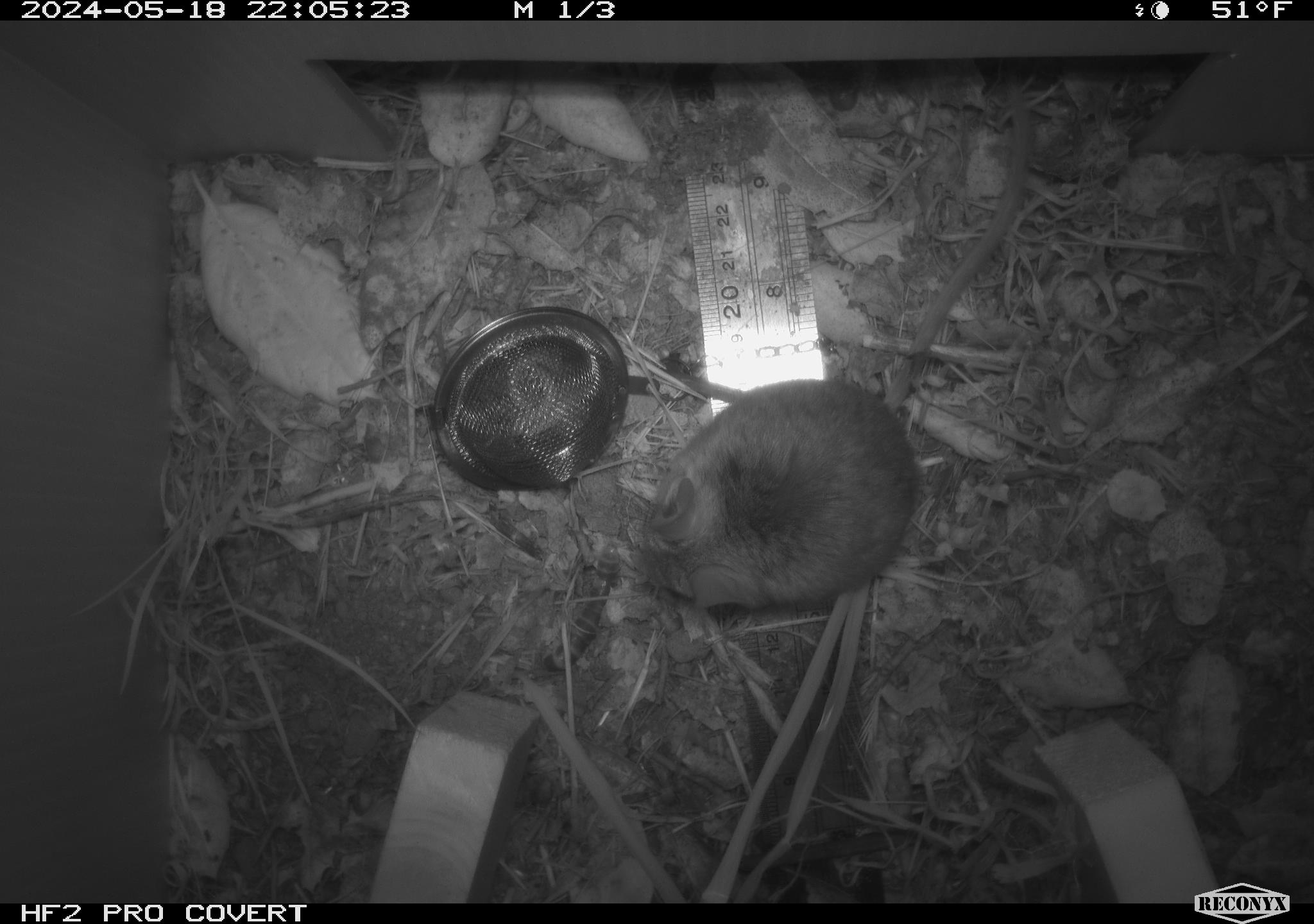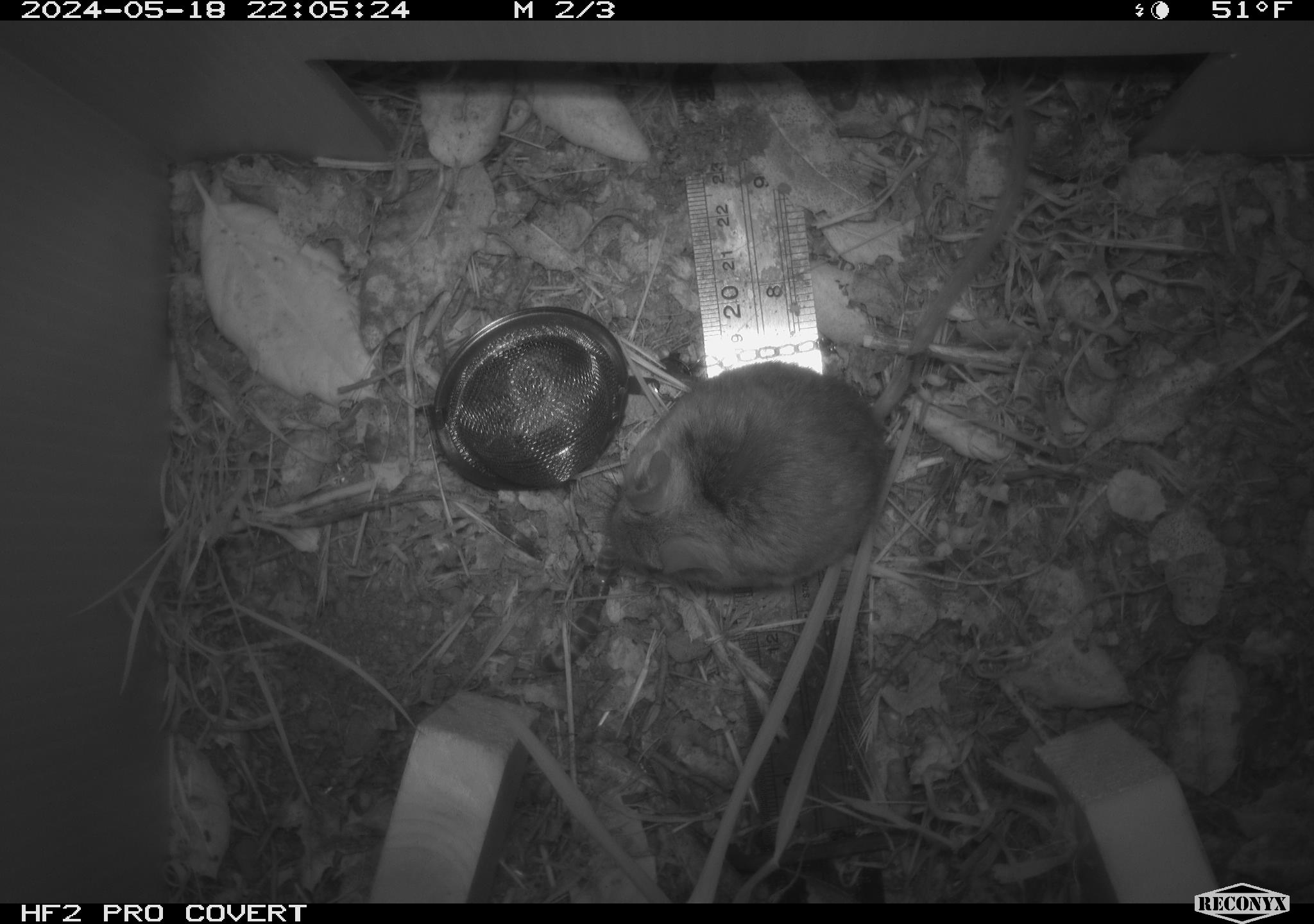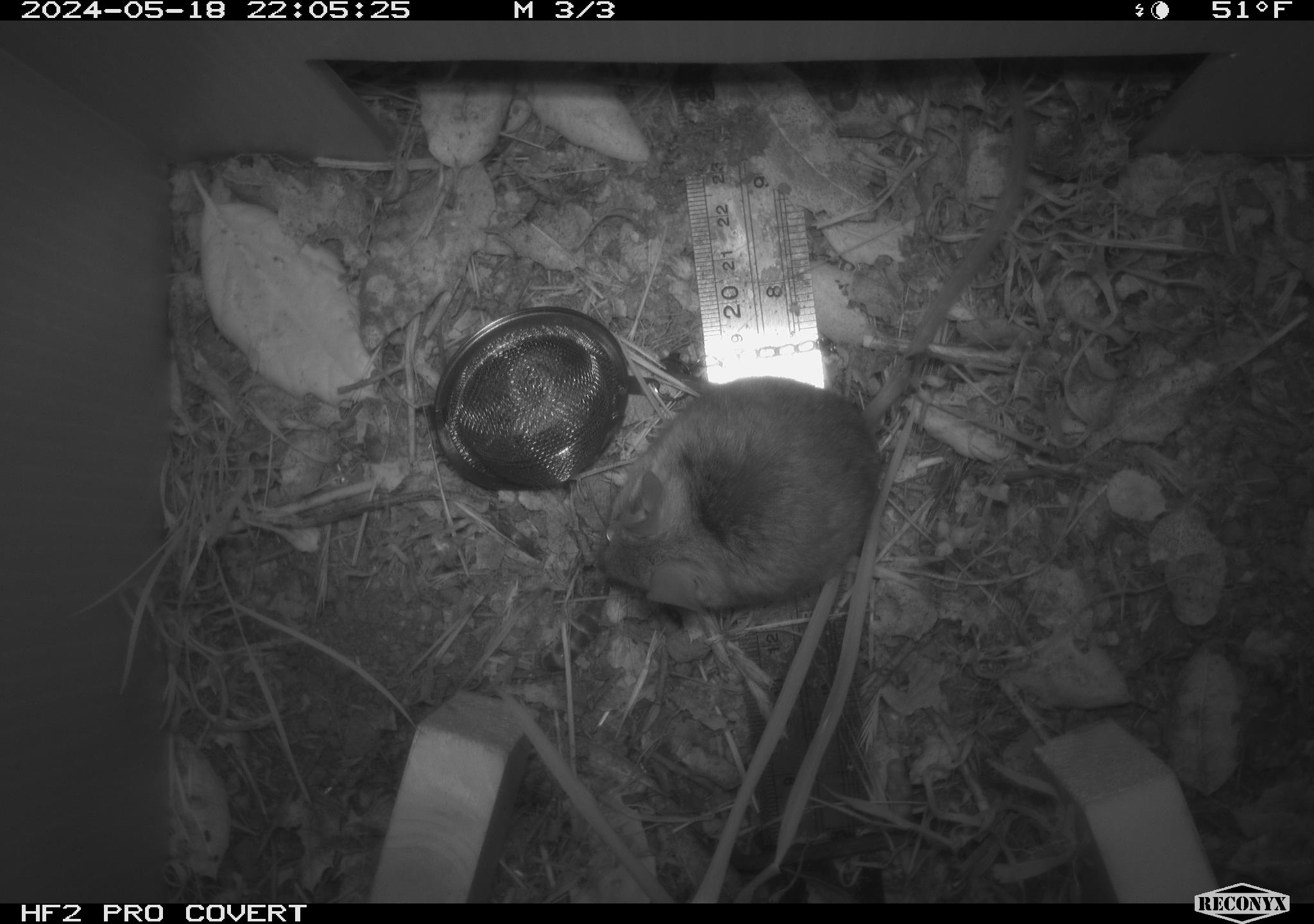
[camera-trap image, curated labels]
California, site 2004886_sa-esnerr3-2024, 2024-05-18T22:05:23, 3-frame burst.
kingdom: Animalia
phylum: Chordata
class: Mammalia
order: Rodentia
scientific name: Rodentia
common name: rodent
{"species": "rodent (Rodentia)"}